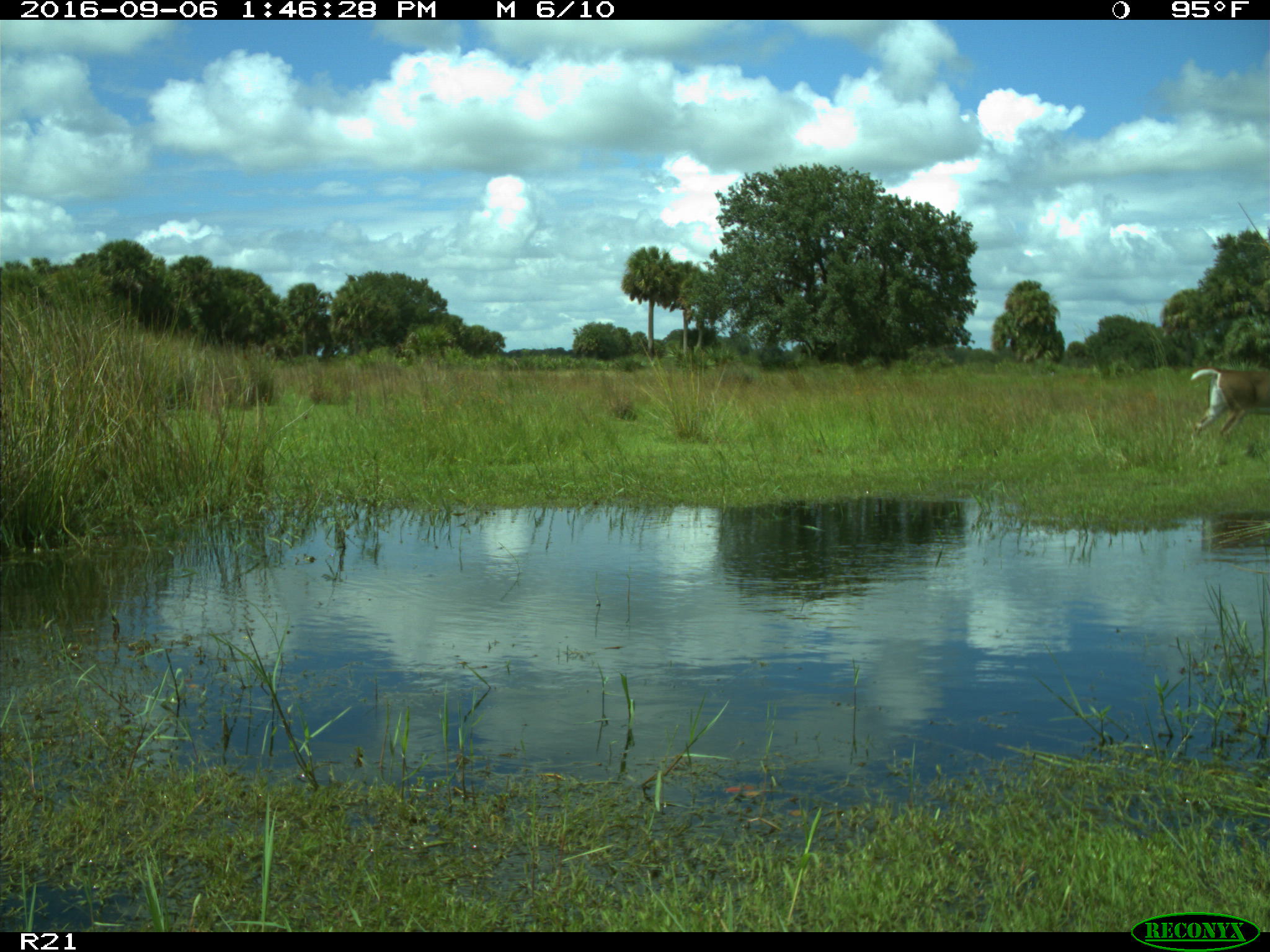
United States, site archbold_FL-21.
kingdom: Animalia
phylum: Chordata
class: Mammalia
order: Artiodactyla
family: Cervidae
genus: Odocoileus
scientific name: Odocoileus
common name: deer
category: unidentified deer